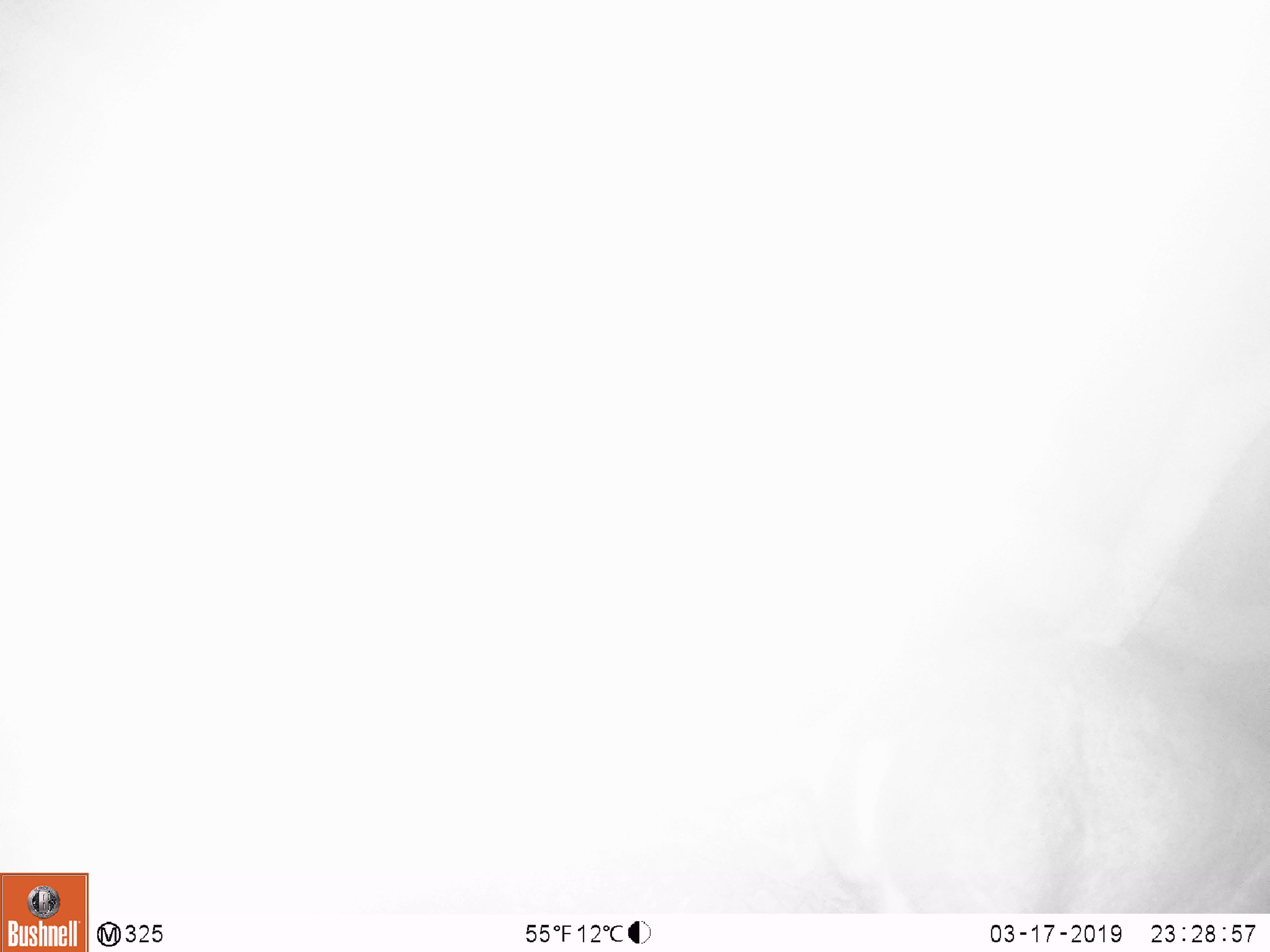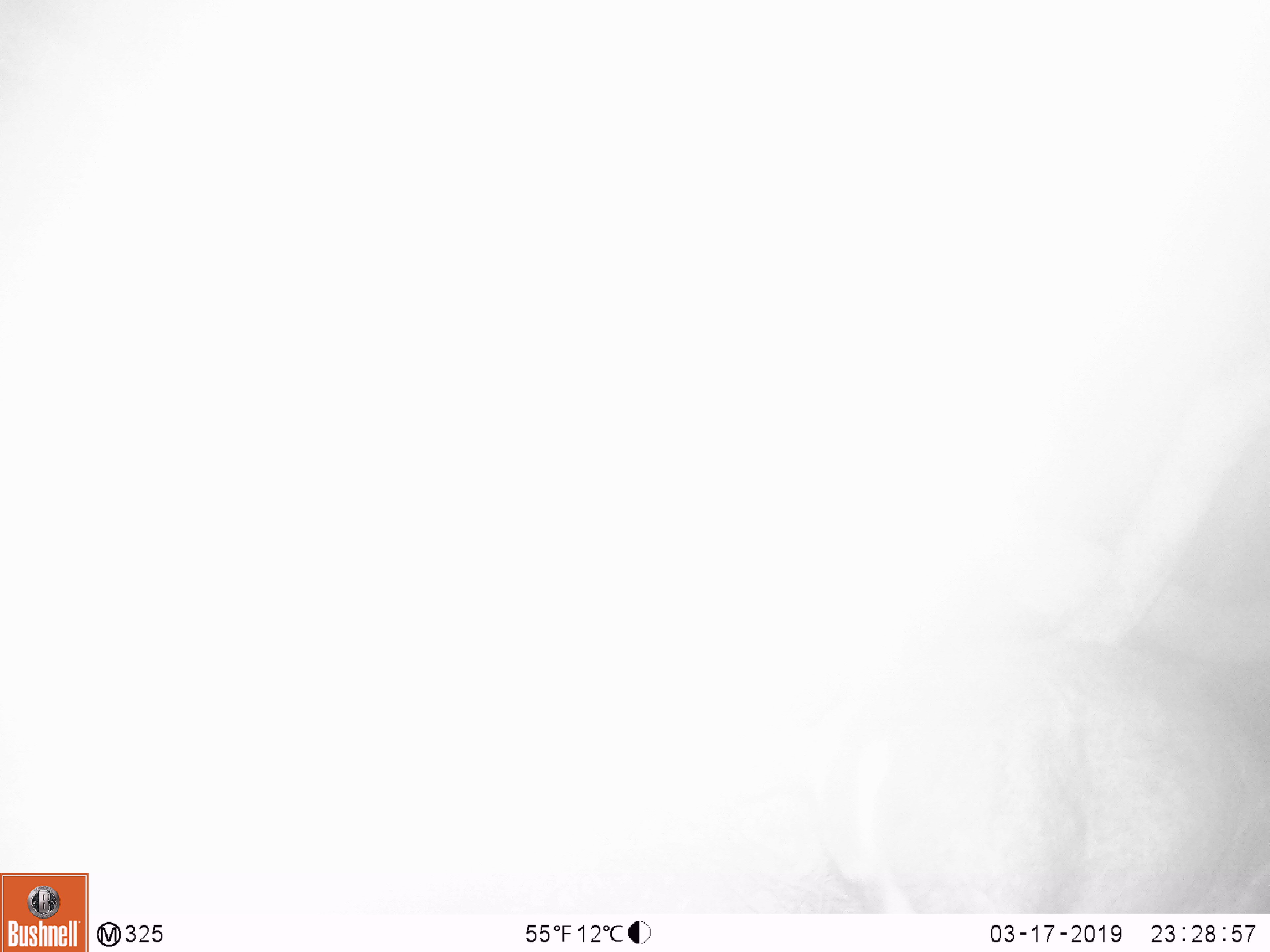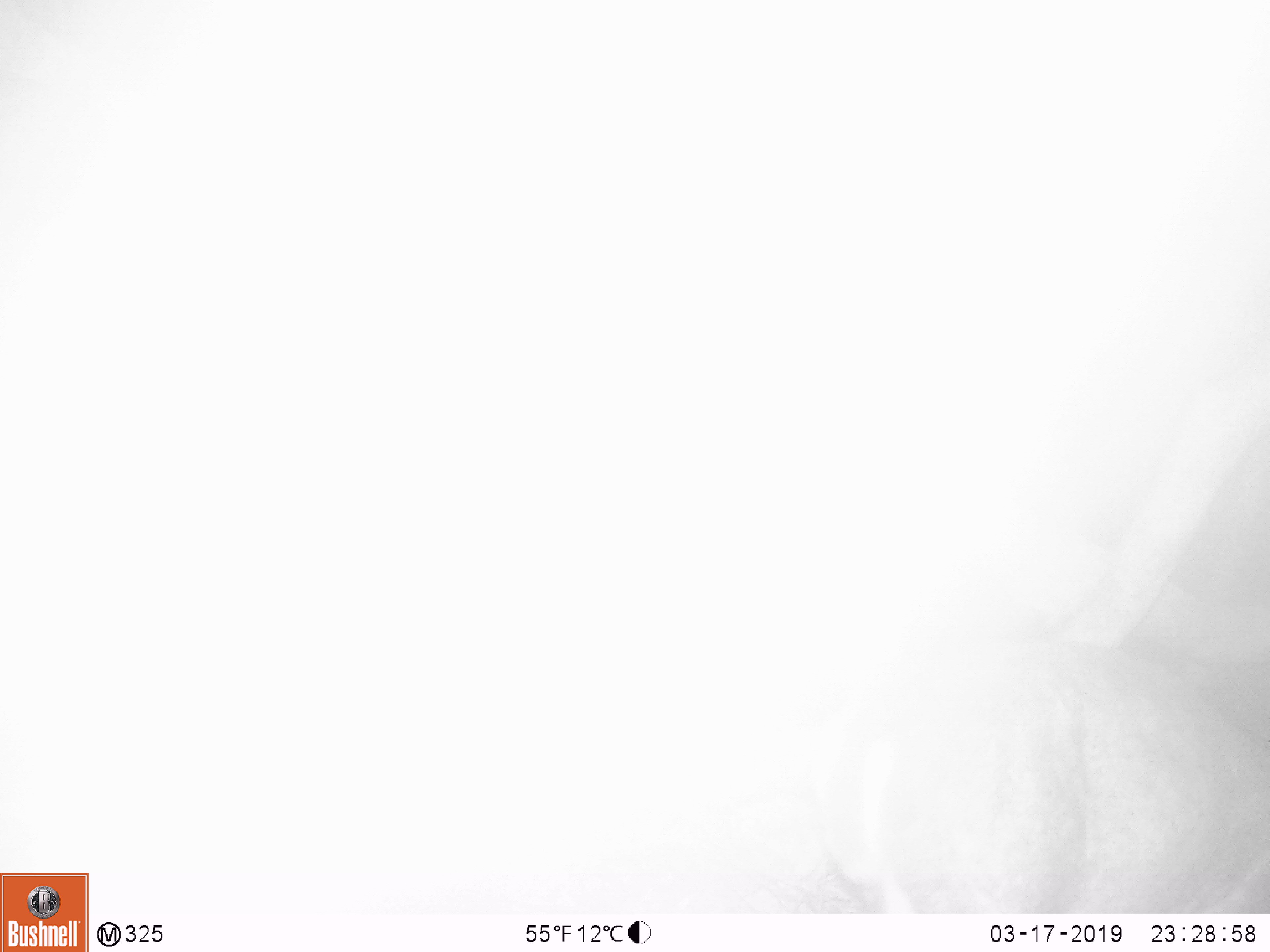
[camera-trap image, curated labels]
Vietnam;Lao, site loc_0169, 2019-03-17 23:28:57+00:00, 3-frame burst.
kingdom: Animalia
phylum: Chordata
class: Mammalia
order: Artiodactyla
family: Cervidae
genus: Muntiacus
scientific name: Muntiacus rooseveltorum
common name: roosevelt's muntjac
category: roosevelts muntjac group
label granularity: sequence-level